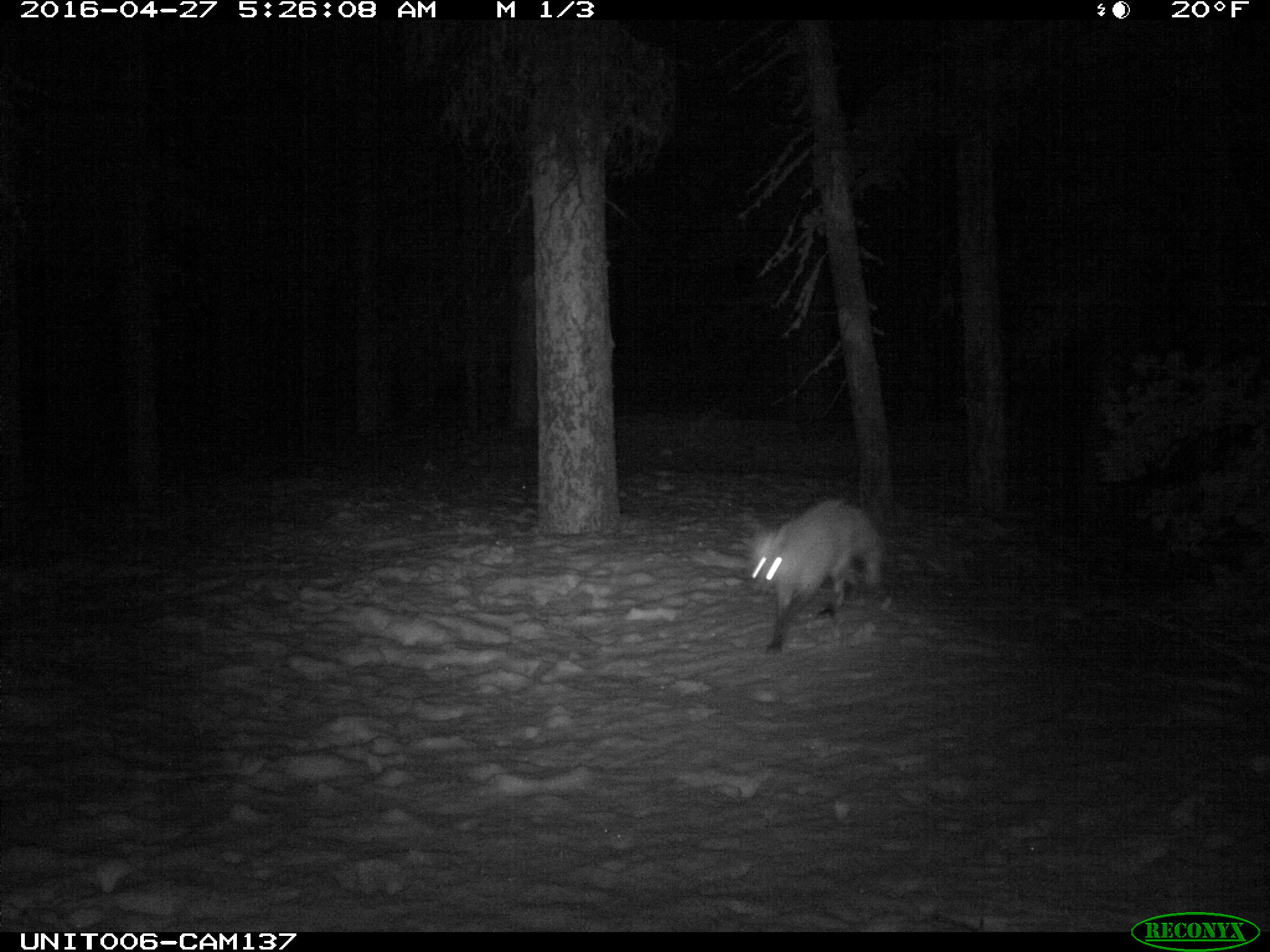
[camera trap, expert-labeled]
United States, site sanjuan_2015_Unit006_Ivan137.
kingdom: Animalia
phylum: Chordata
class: Mammalia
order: Carnivora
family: Canidae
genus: Vulpes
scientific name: Vulpes vulpes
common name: red fox